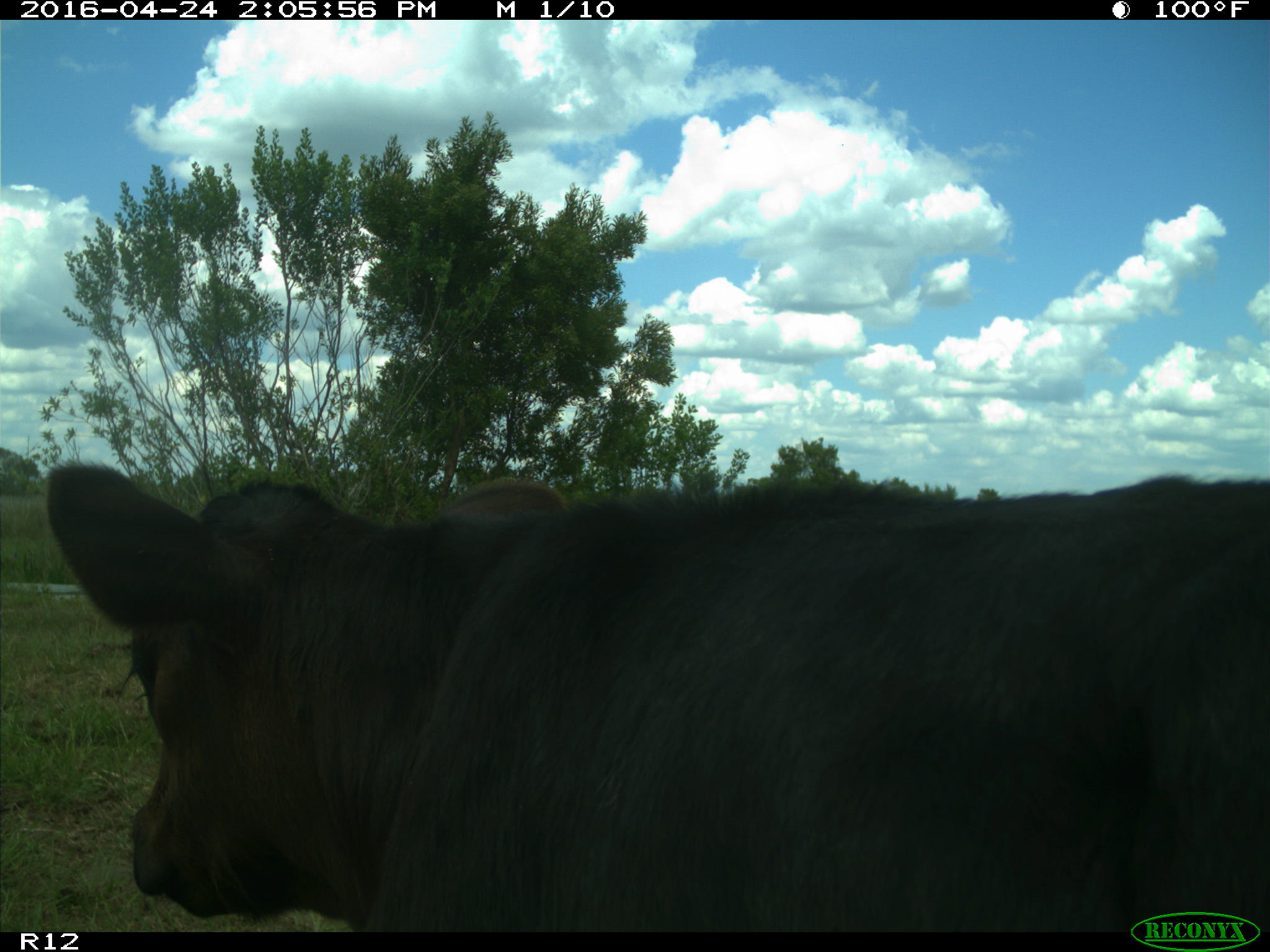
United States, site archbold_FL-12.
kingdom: Animalia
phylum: Chordata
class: Mammalia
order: Artiodactyla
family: Bovidae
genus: Bos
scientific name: Bos taurus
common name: domestic cow